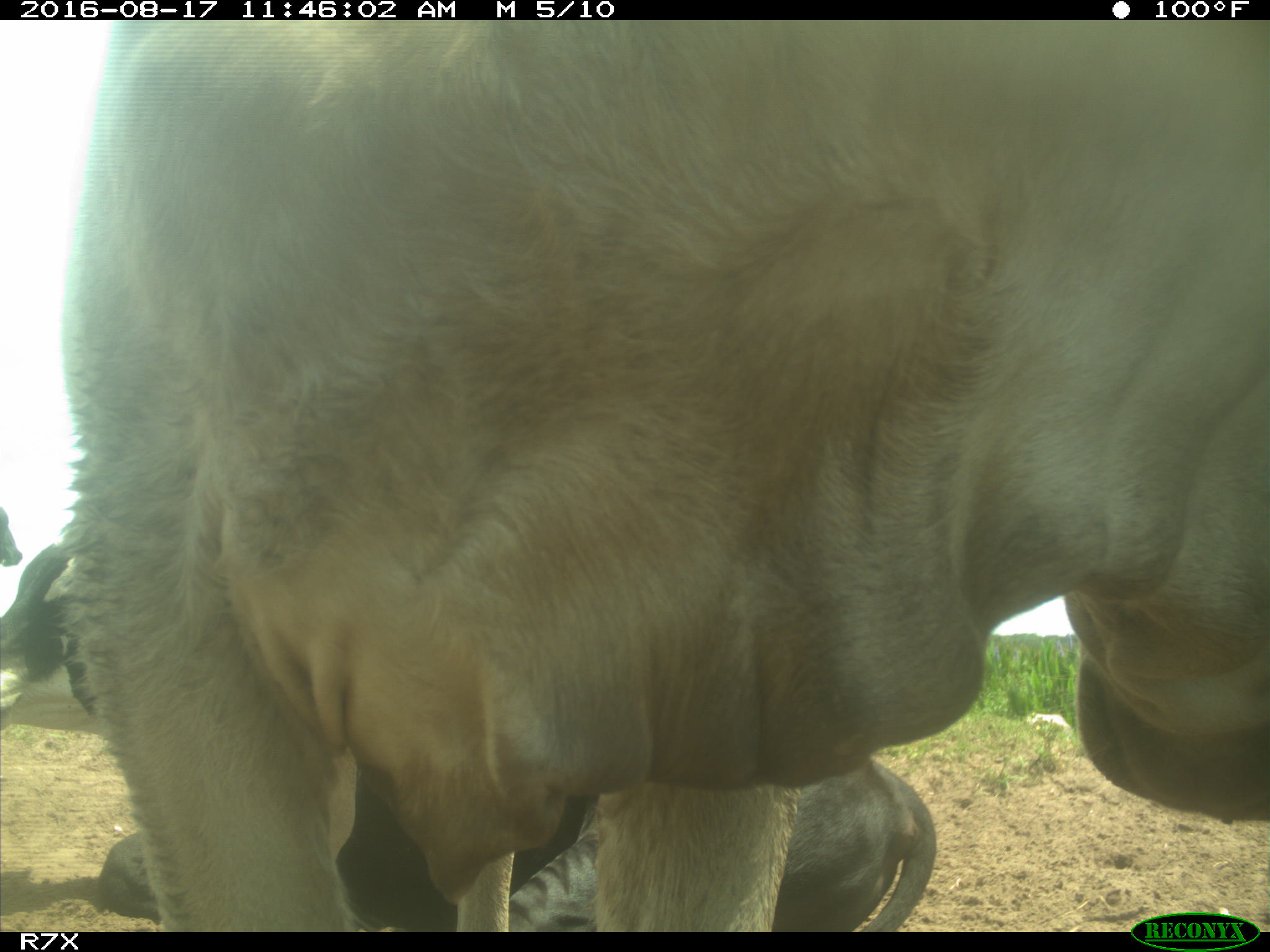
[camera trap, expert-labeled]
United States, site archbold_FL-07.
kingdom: Animalia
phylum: Chordata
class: Mammalia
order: Artiodactyla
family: Bovidae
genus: Bos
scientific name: Bos taurus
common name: domestic cow